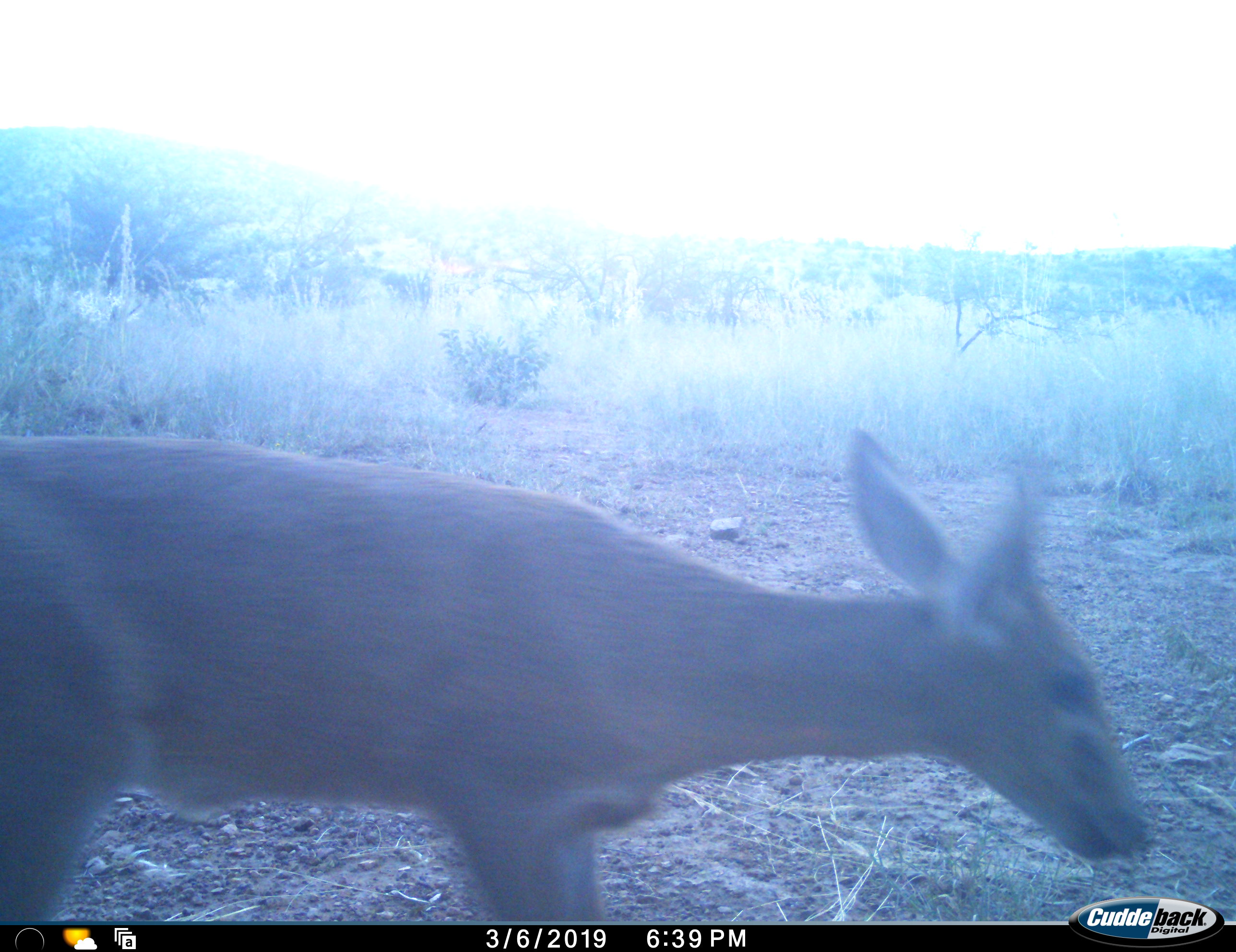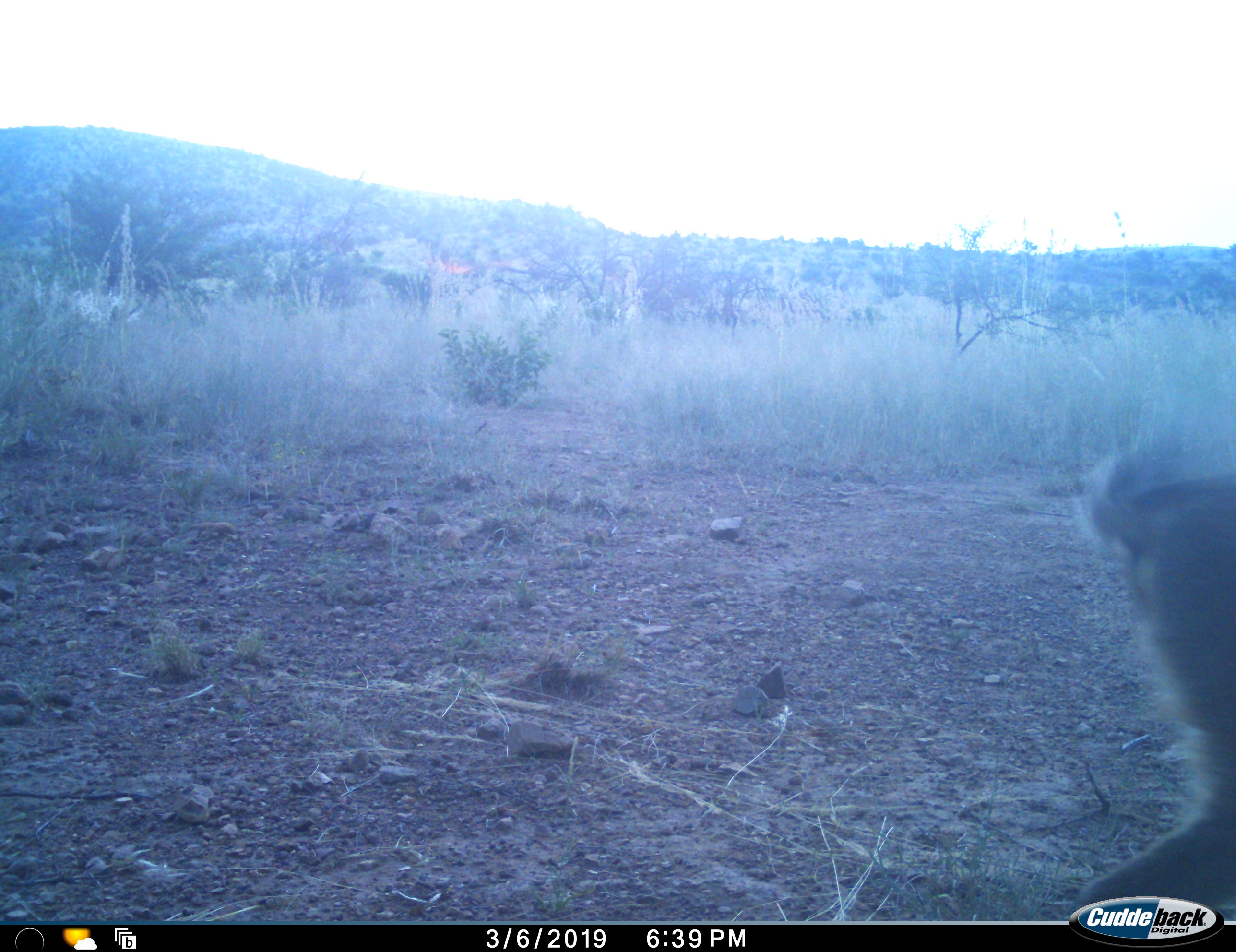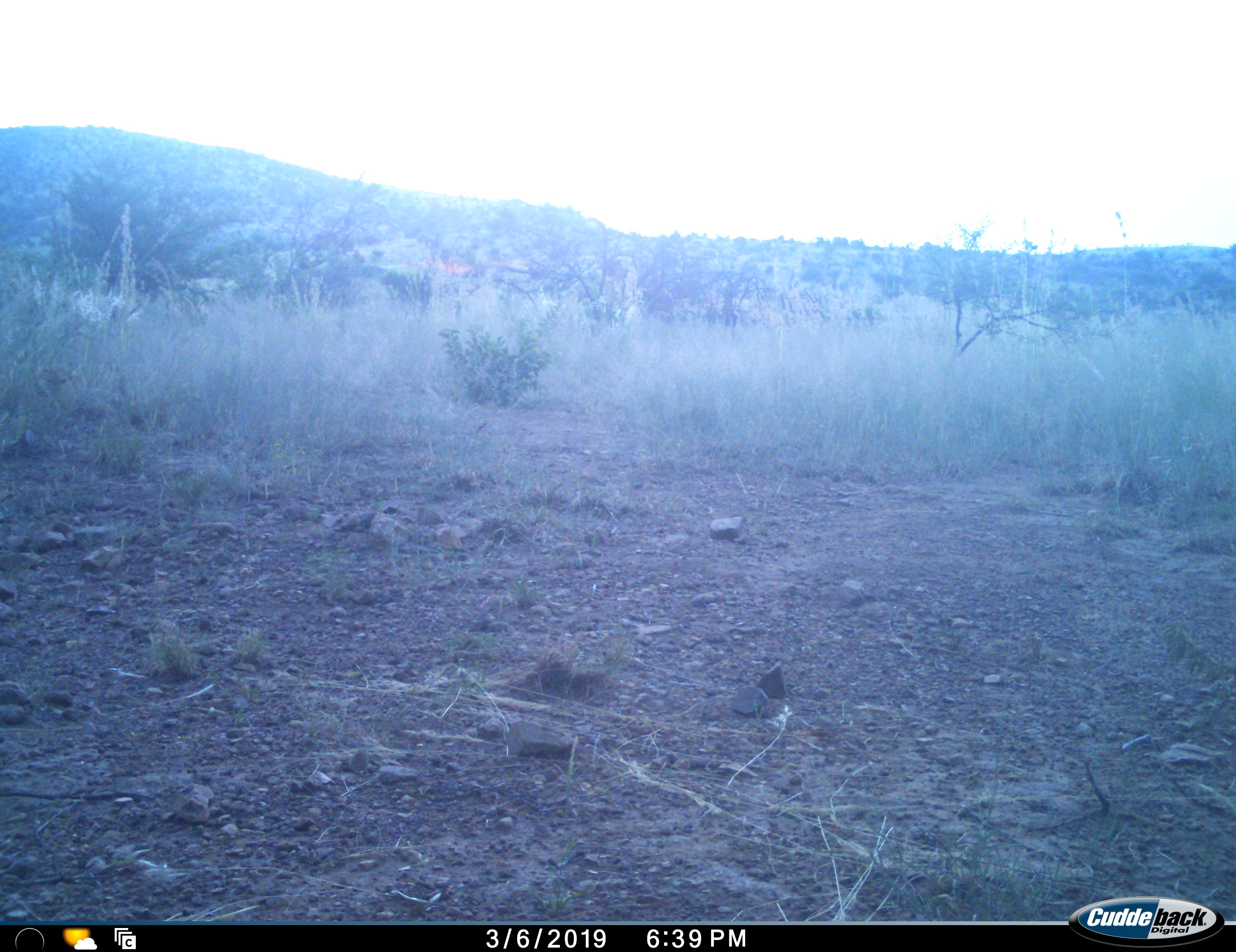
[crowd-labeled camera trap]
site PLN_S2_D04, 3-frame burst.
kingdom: Animalia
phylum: Chordata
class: Mammalia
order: Artiodactyla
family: Bovidae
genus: Sylvicapra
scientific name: Sylvicapra grimmia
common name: common duiker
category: duikercommongrey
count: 1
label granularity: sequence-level